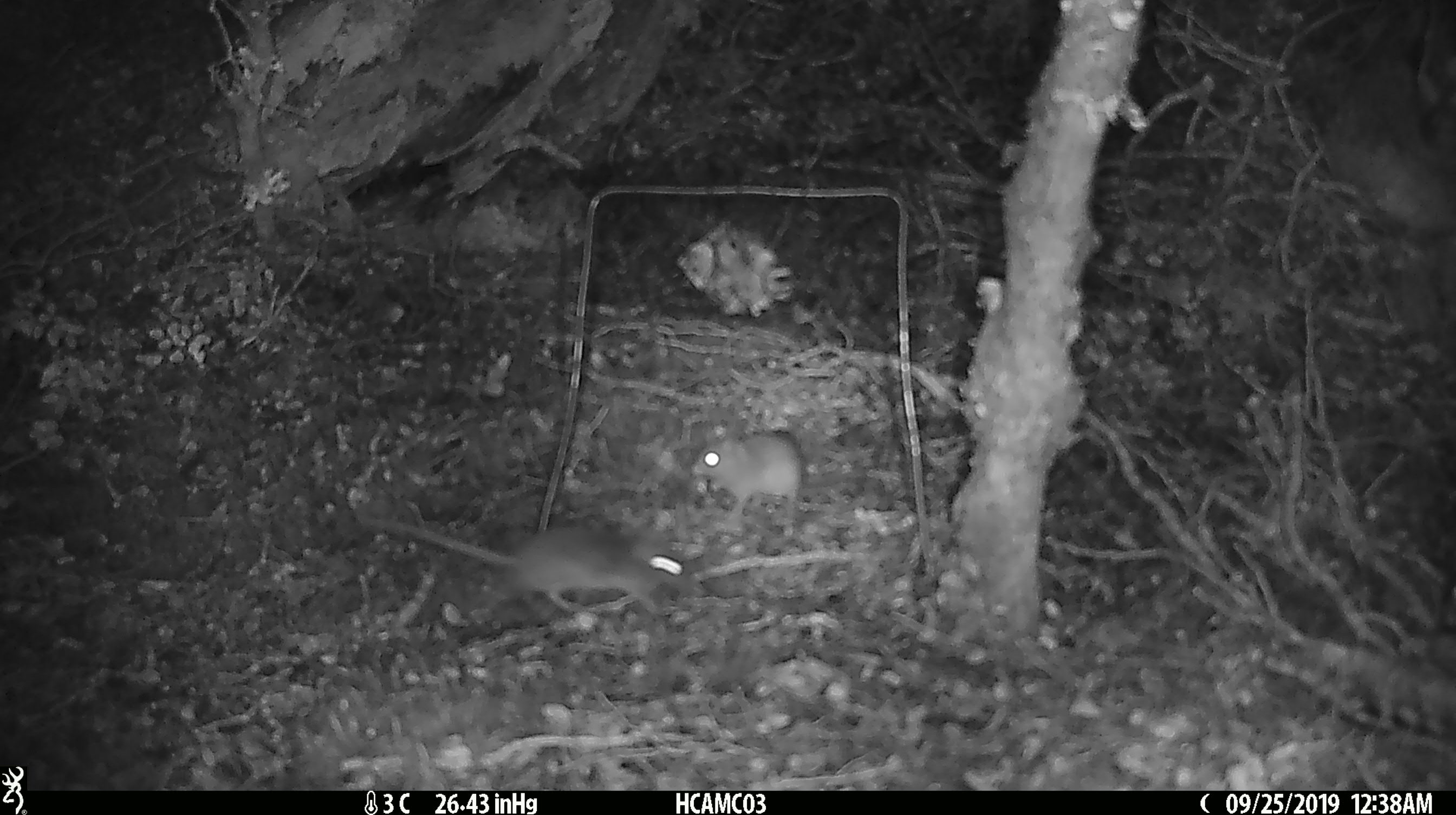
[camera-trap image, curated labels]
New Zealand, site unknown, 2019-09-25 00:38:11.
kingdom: Animalia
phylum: Chordata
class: Mammalia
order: Rodentia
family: Muridae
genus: Mus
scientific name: Mus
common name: mouse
Mouse (Mus).